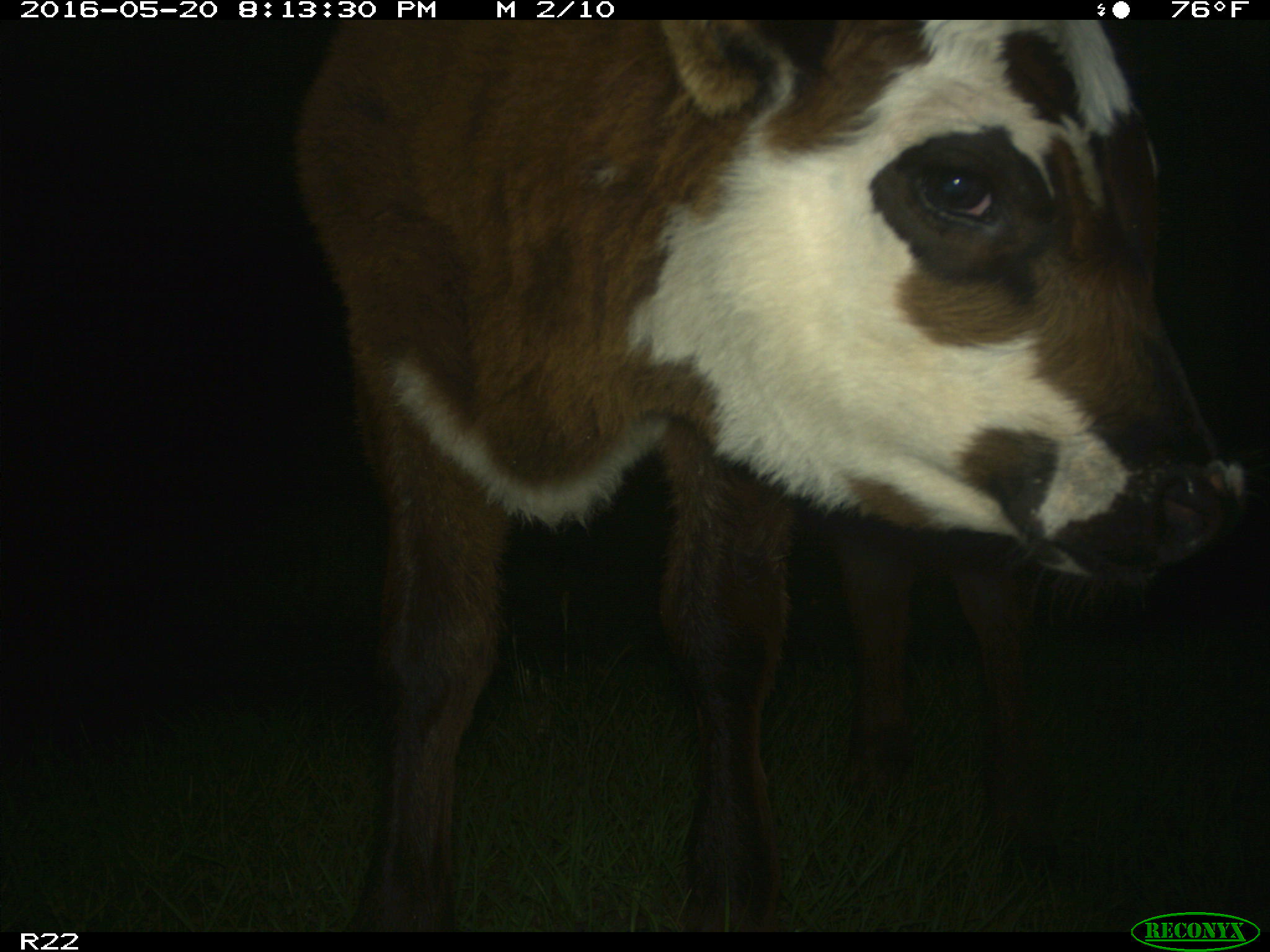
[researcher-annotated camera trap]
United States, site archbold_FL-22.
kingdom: Animalia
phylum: Chordata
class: Mammalia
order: Artiodactyla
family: Bovidae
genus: Bos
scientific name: Bos taurus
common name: domestic cow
Bos taurus (domestic cow).